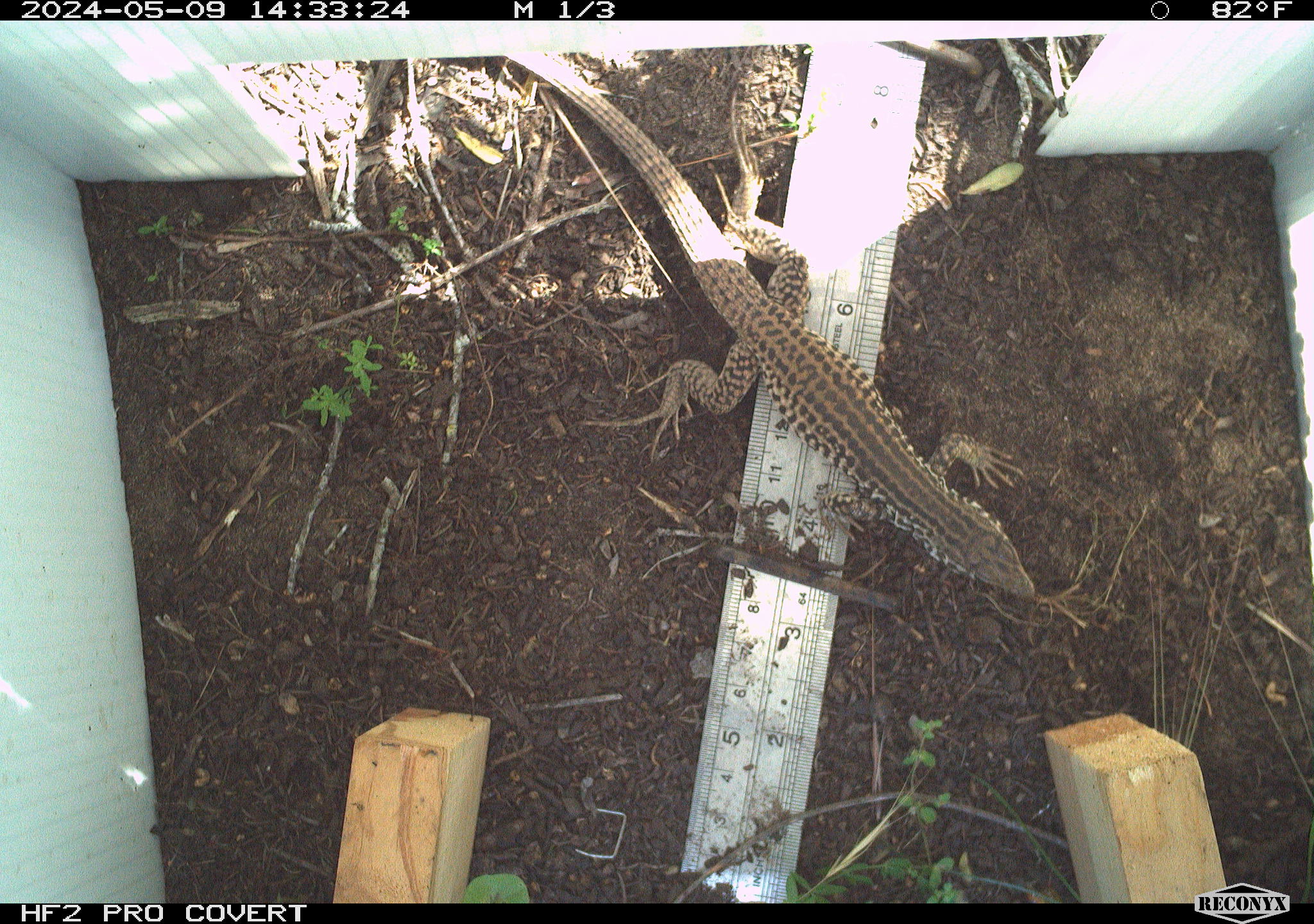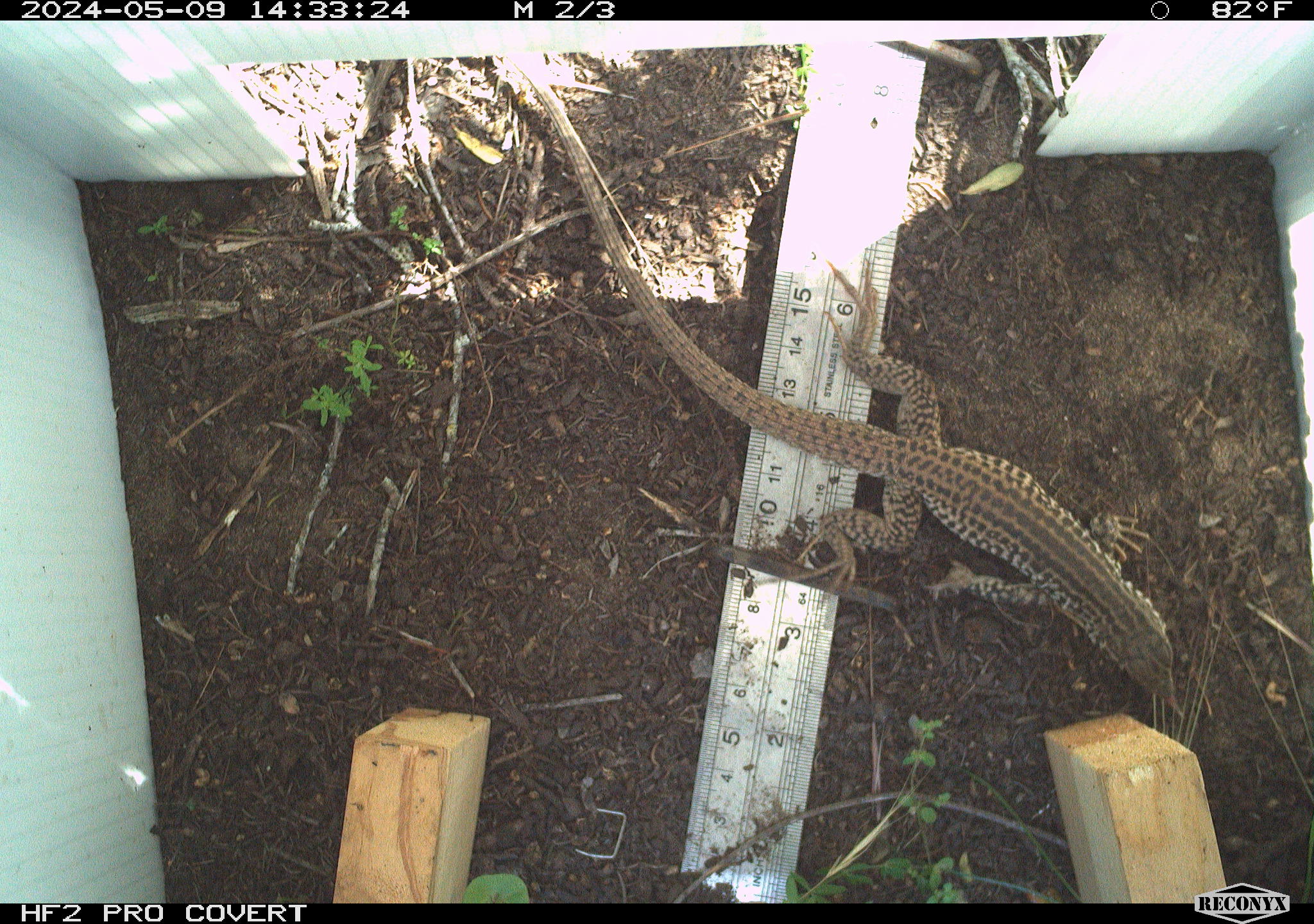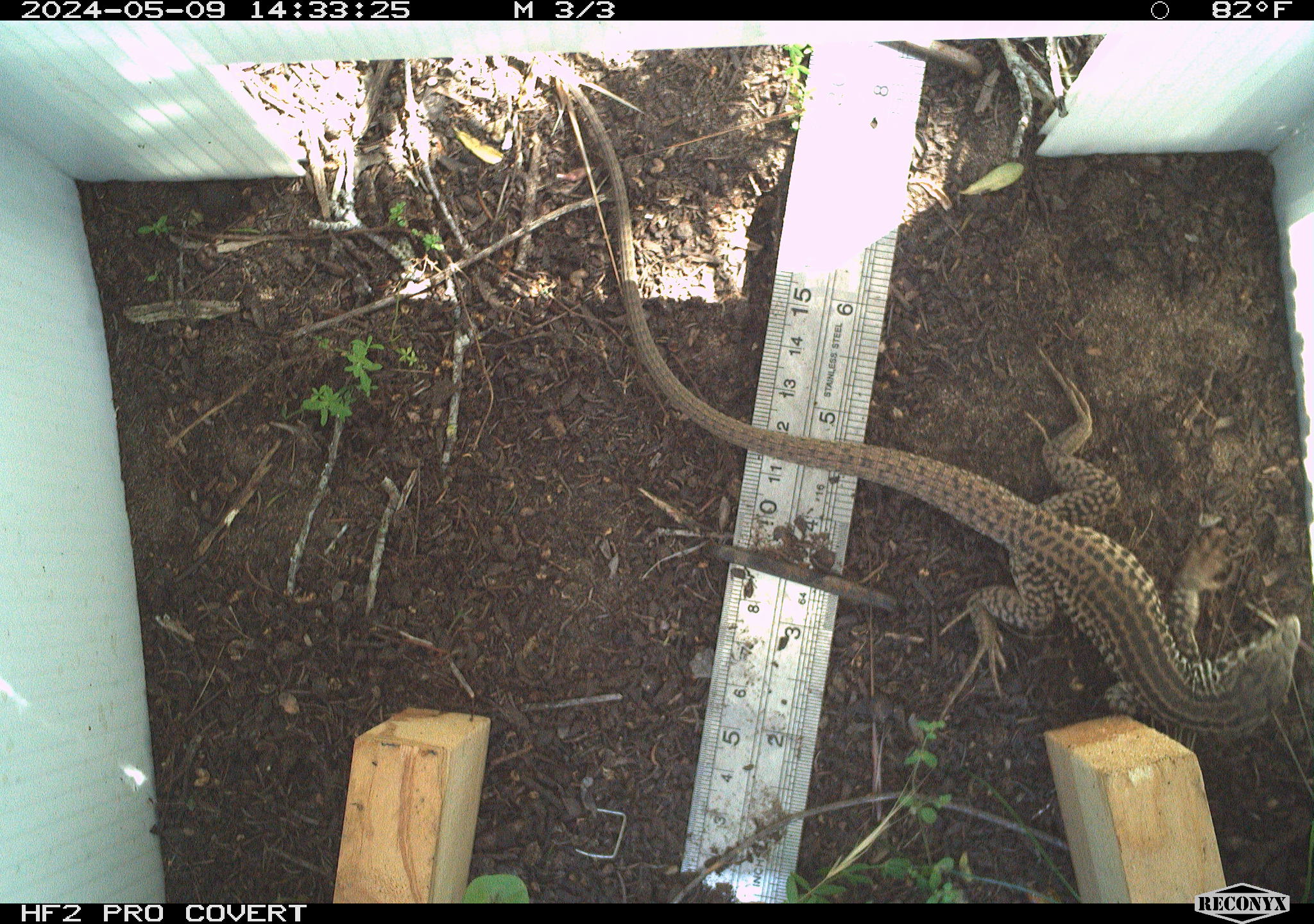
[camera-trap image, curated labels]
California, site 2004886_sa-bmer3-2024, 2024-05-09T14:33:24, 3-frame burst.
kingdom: Animalia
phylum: Chordata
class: Reptilia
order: Squamata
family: Teiidae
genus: Aspidoscelis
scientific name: Aspidoscelis tigris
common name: western whiptail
Western whiptail (Aspidoscelis tigris).